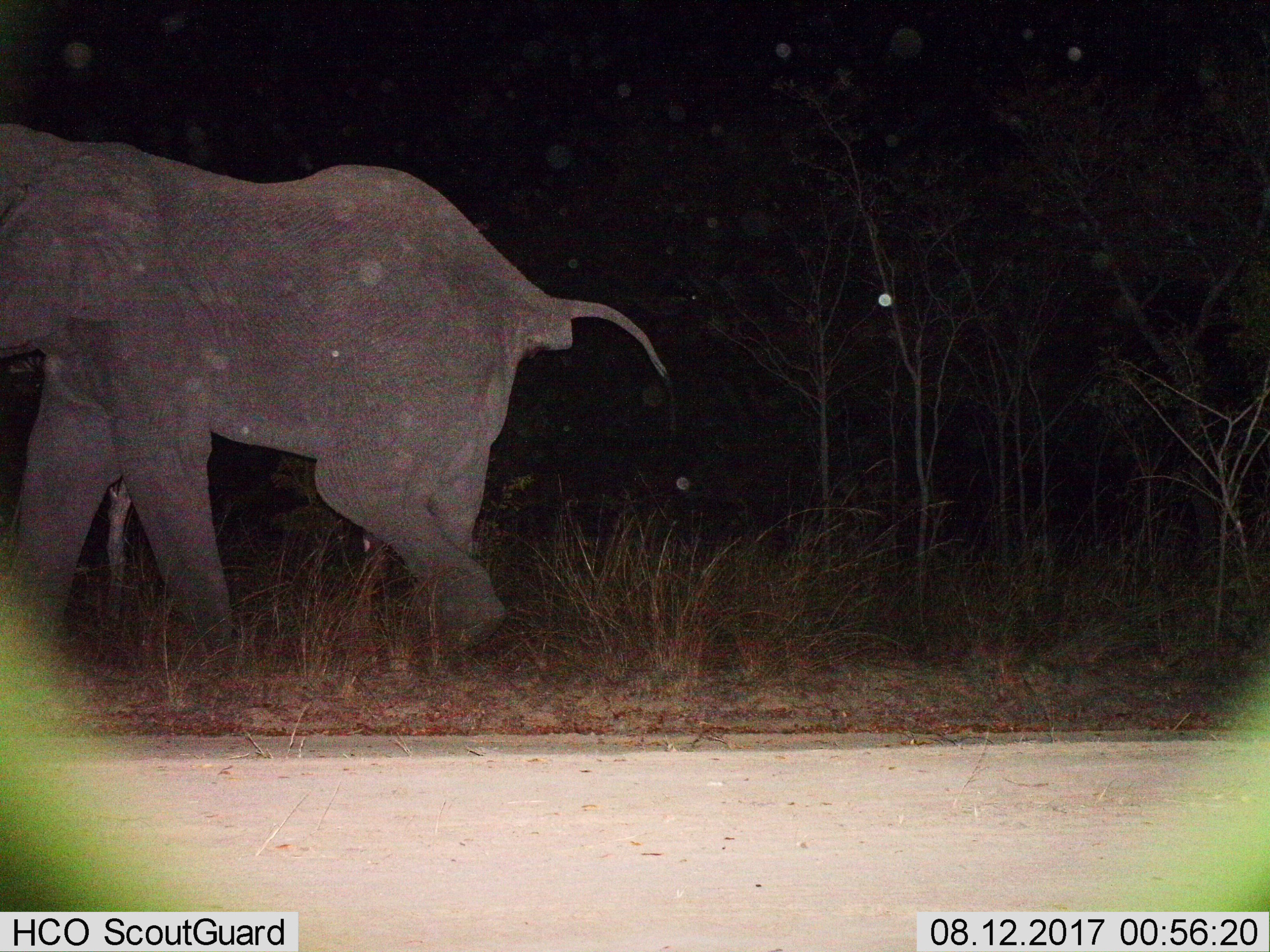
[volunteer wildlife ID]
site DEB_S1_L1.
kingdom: Animalia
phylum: Chordata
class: Mammalia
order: Proboscidea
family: Elephantidae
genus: Loxodonta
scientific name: Loxodonta africana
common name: african bush elephant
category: elephant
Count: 1.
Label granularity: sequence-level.